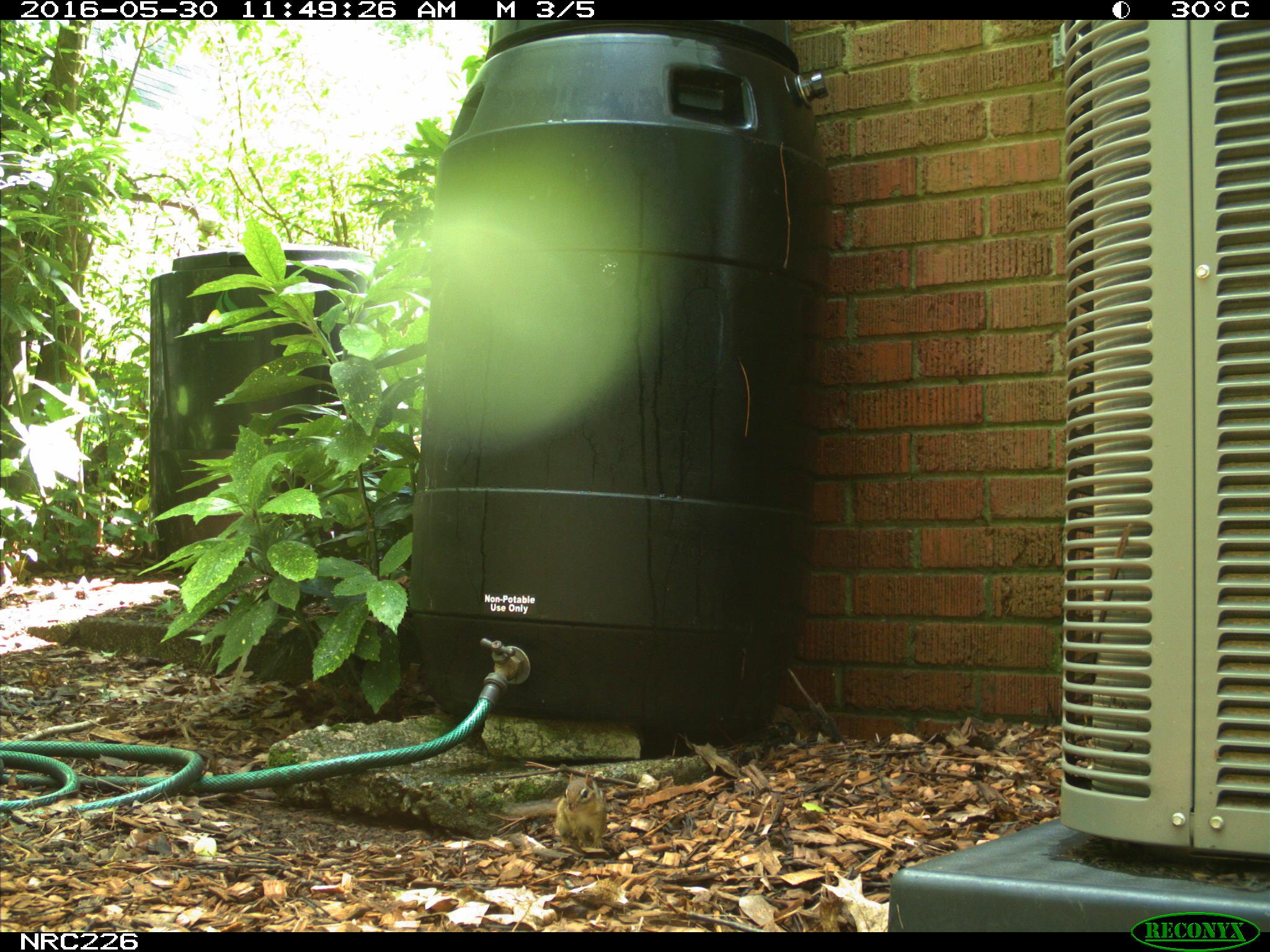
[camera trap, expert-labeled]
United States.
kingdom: Animalia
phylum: Chordata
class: Mammalia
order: Rodentia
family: Sciuridae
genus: Tamias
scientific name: Tamias striatus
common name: eastern chipmunk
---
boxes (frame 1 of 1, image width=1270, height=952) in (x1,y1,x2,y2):
Eastern Chipmunk: (553,765,613,851)